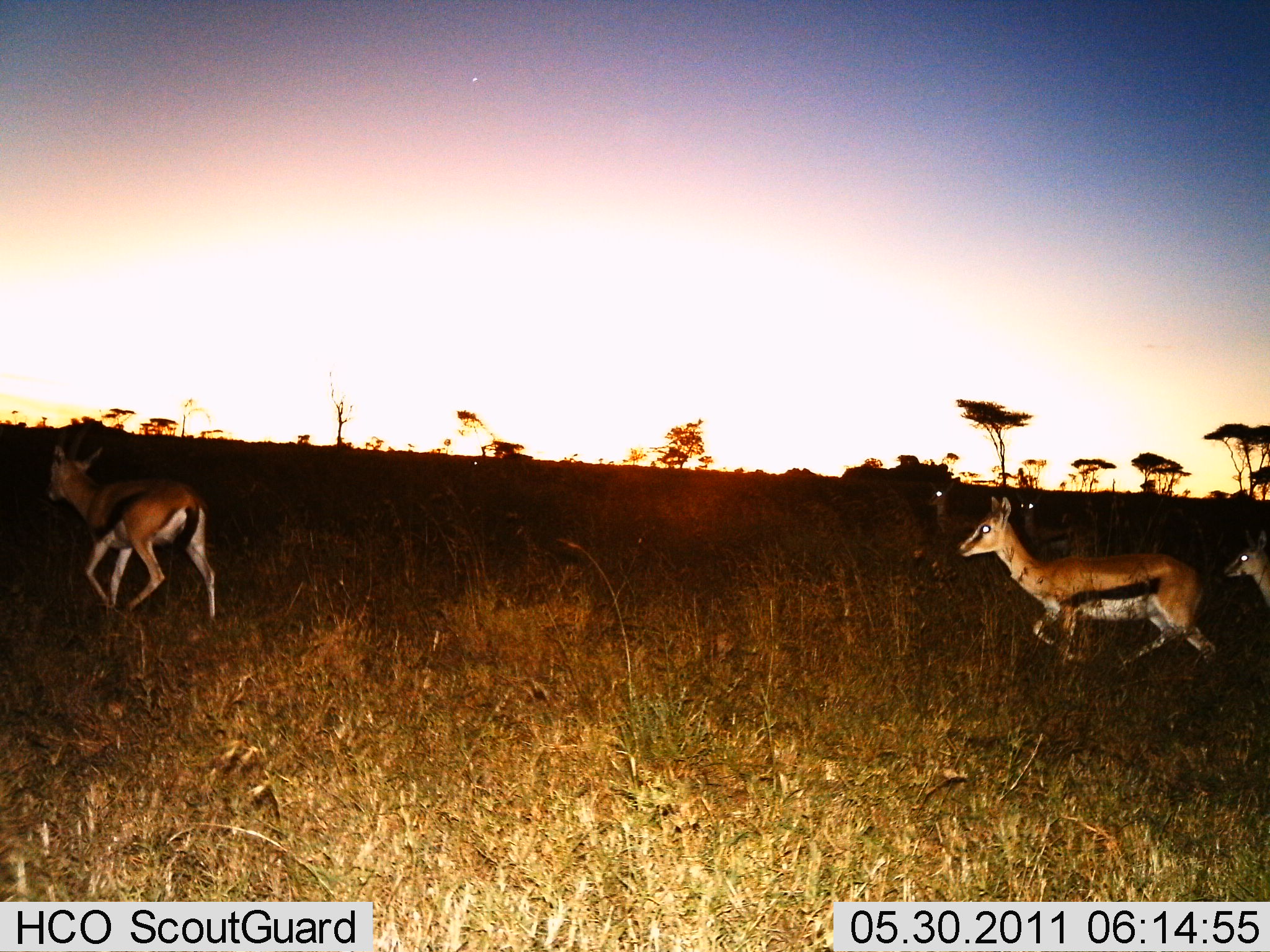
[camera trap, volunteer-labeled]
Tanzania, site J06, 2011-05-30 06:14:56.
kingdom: Animalia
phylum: Chordata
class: Mammalia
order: Artiodactyla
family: Bovidae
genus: Eudorcas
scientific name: Eudorcas thomsonii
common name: thomson's gazelle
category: gazellethomsons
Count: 5.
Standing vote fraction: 9%.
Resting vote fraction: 0%.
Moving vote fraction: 82%.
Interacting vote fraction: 9%.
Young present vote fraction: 0%.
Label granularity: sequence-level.